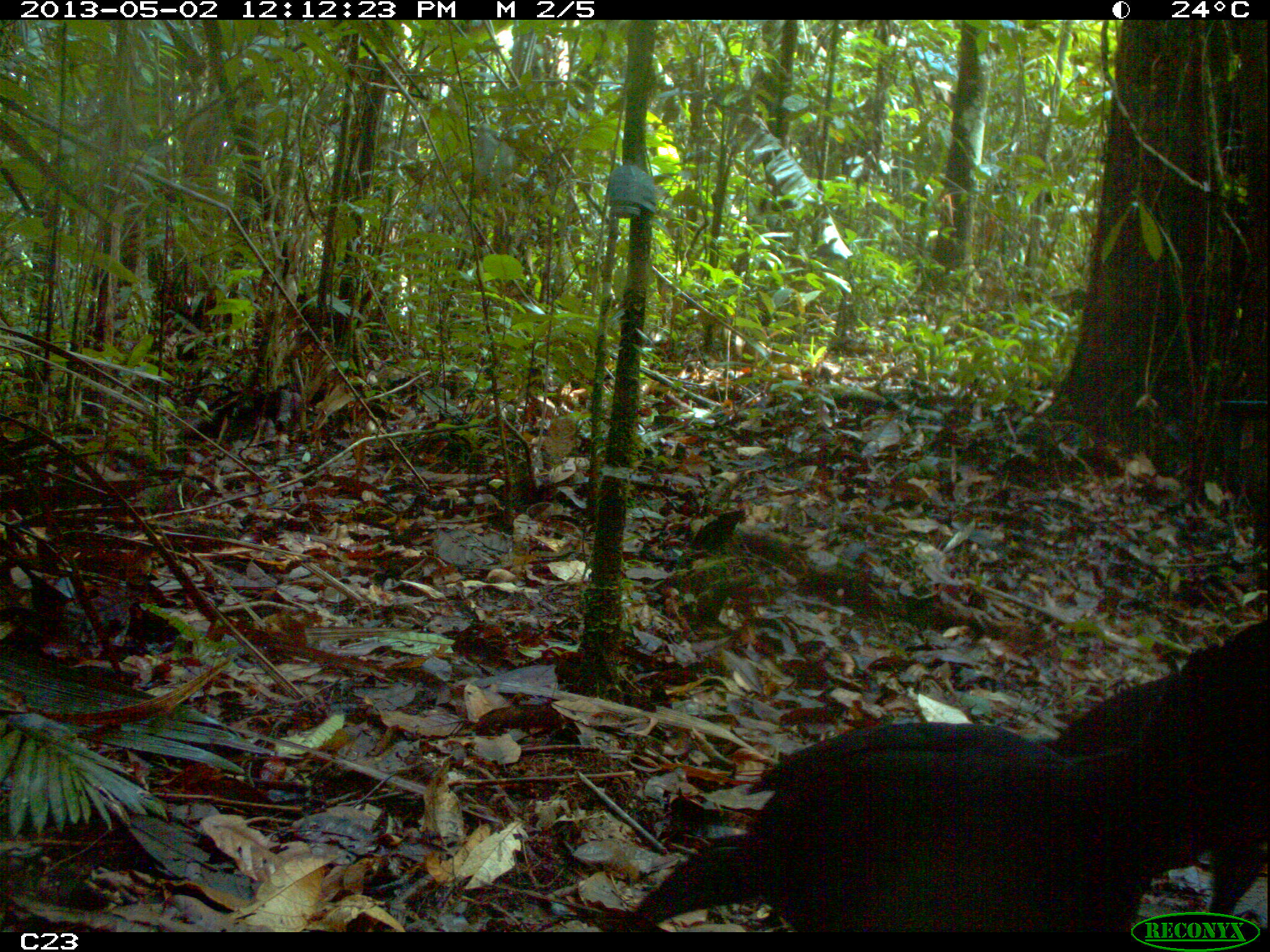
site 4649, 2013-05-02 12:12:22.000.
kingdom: Animalia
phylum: Chordata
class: Aves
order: Galliformes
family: Cracidae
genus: Crax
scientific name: Crax alector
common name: black curassow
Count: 2.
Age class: adult.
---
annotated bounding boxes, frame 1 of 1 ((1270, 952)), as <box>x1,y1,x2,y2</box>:
crax alector: <box>621,643,1224,925</box>; <box>1040,612,1270,923</box>; <box>738,715,1075,792</box>